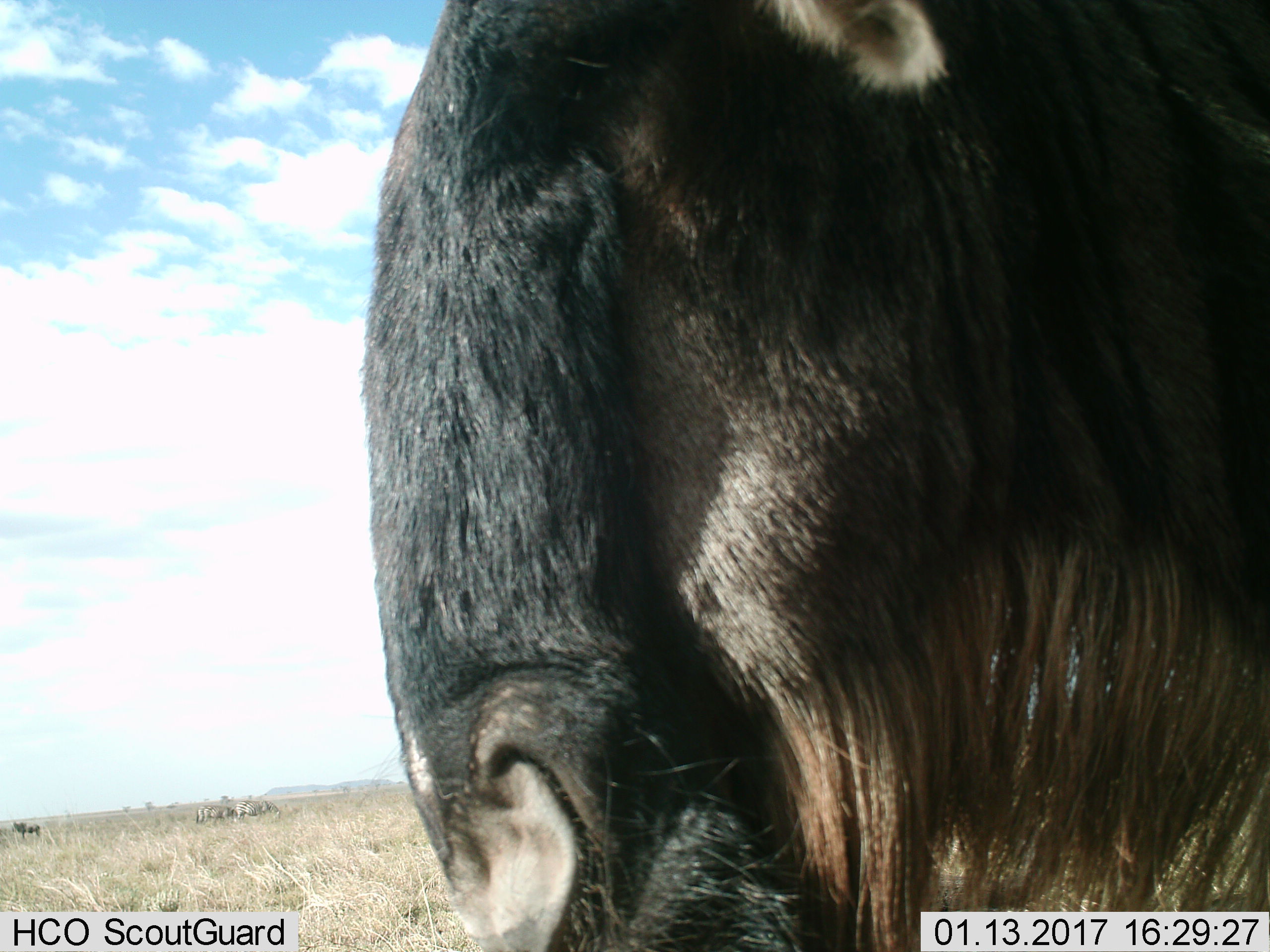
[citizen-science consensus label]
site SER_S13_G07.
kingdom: Animalia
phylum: Chordata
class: Mammalia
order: Artiodactyla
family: Bovidae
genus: Connochaetes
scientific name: Connochaetes taurinus taurinus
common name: blue wildebeest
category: wildebeestblue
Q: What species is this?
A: Wildebeestblue (blue wildebeest) (Connochaetes taurinus taurinus).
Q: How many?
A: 1.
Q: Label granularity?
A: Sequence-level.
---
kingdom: Animalia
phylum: Chordata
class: Mammalia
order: Perissodactyla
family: Equidae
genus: Equus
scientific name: Equus quagga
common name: plains zebra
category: zebraplains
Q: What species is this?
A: Zebraplains (plains zebra) (Equus quagga).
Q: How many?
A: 3.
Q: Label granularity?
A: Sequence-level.